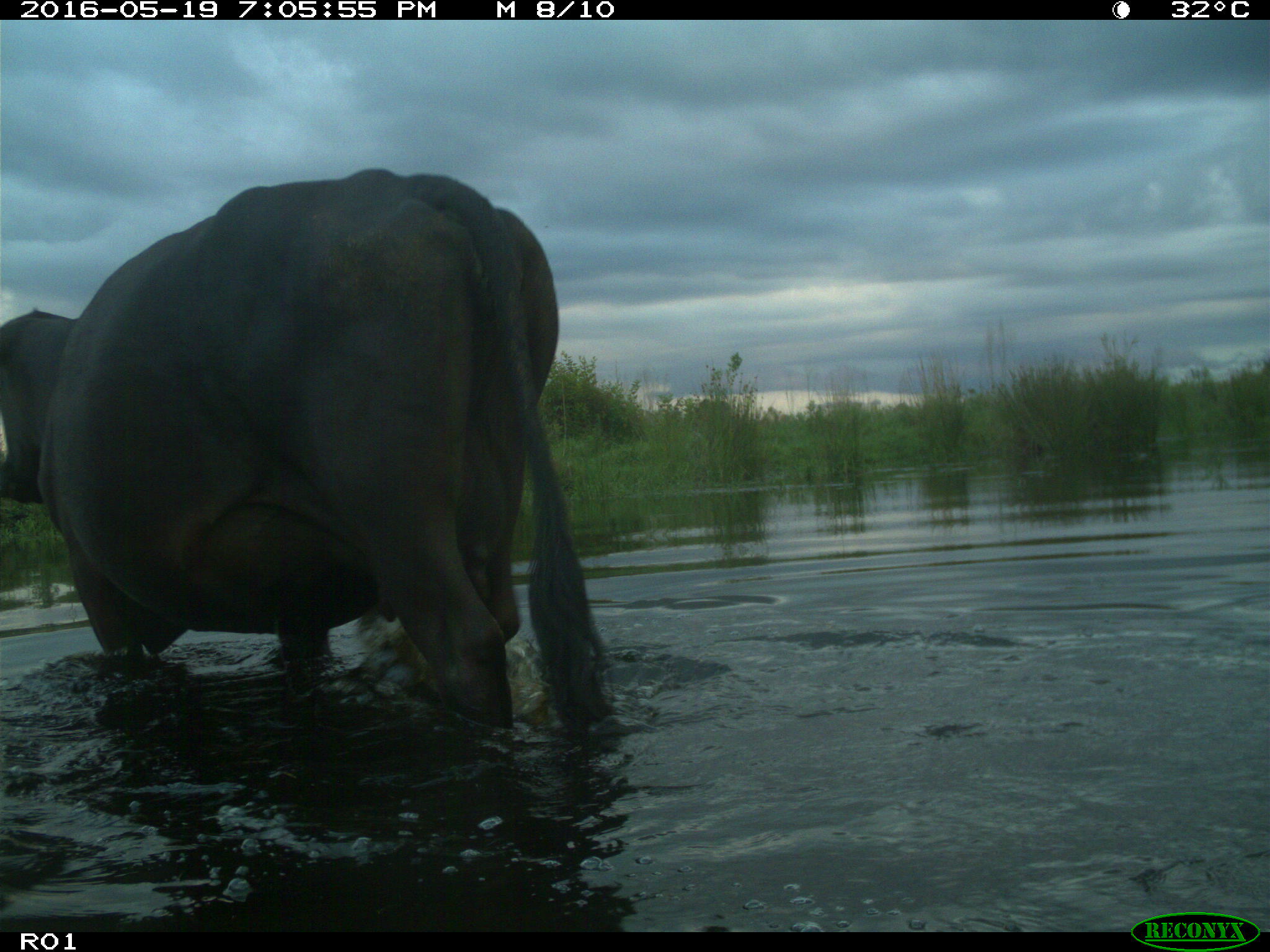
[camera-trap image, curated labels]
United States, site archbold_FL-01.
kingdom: Animalia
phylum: Chordata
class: Mammalia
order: Artiodactyla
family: Bovidae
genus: Bos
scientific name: Bos taurus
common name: domestic cow